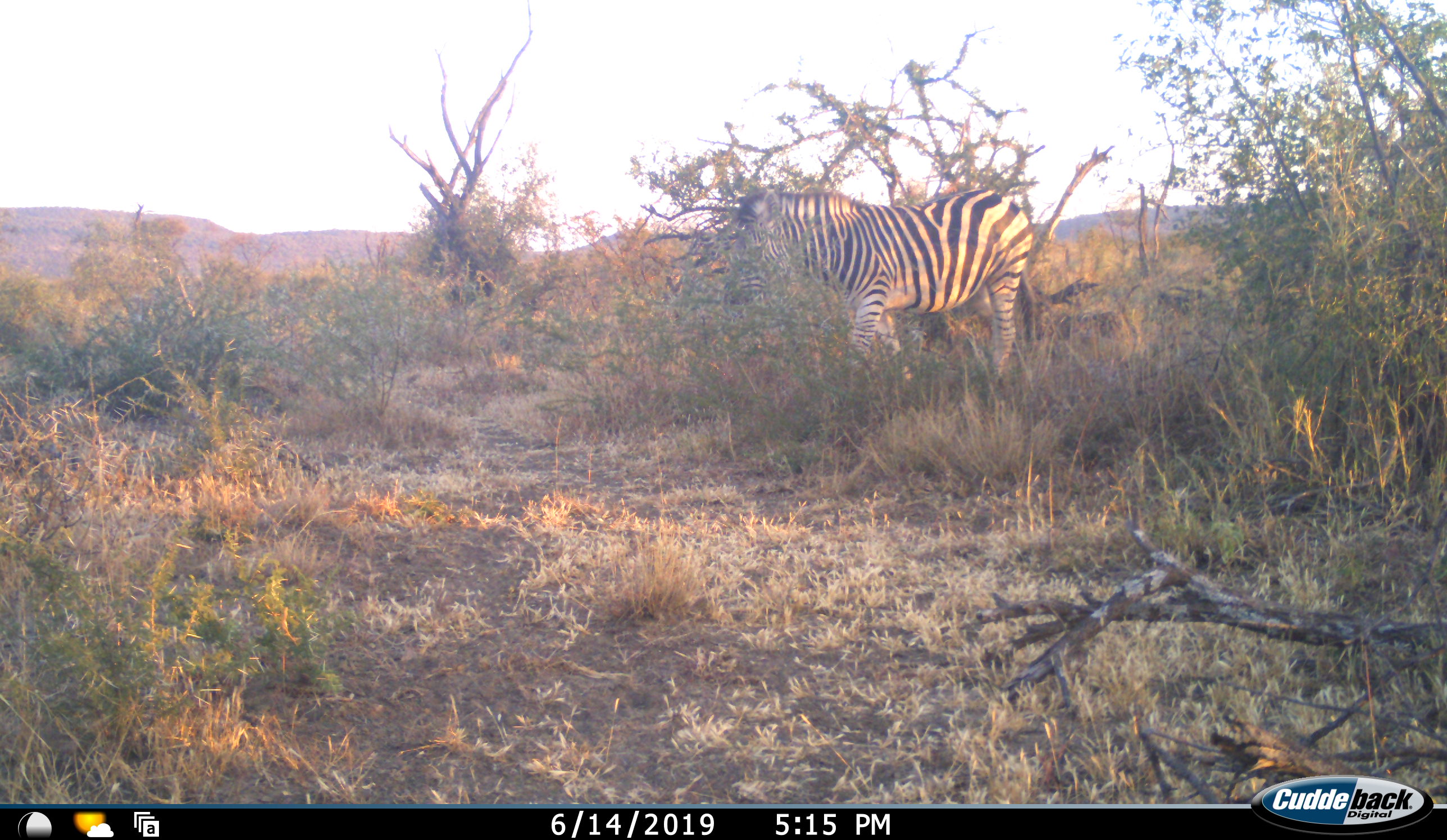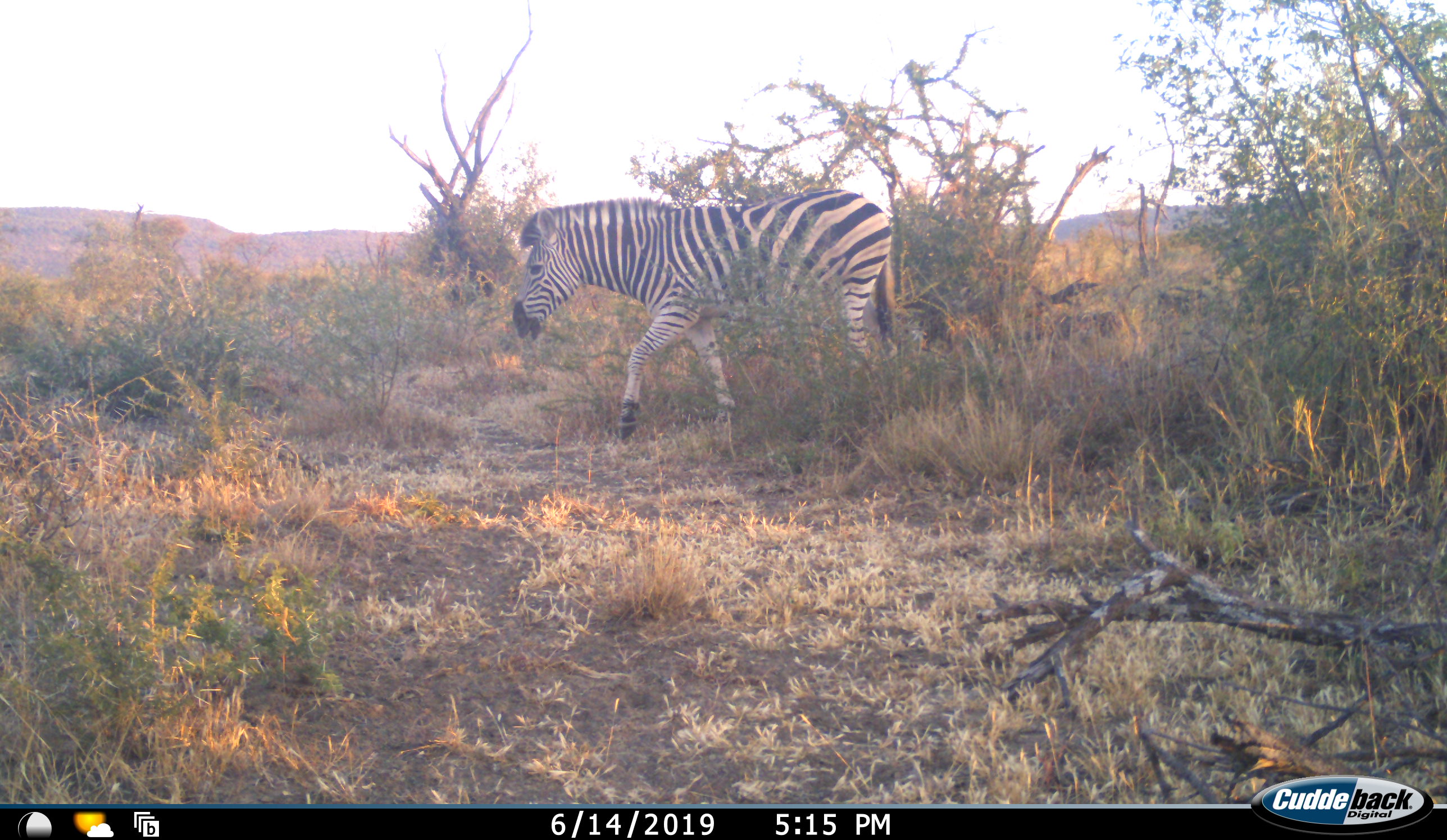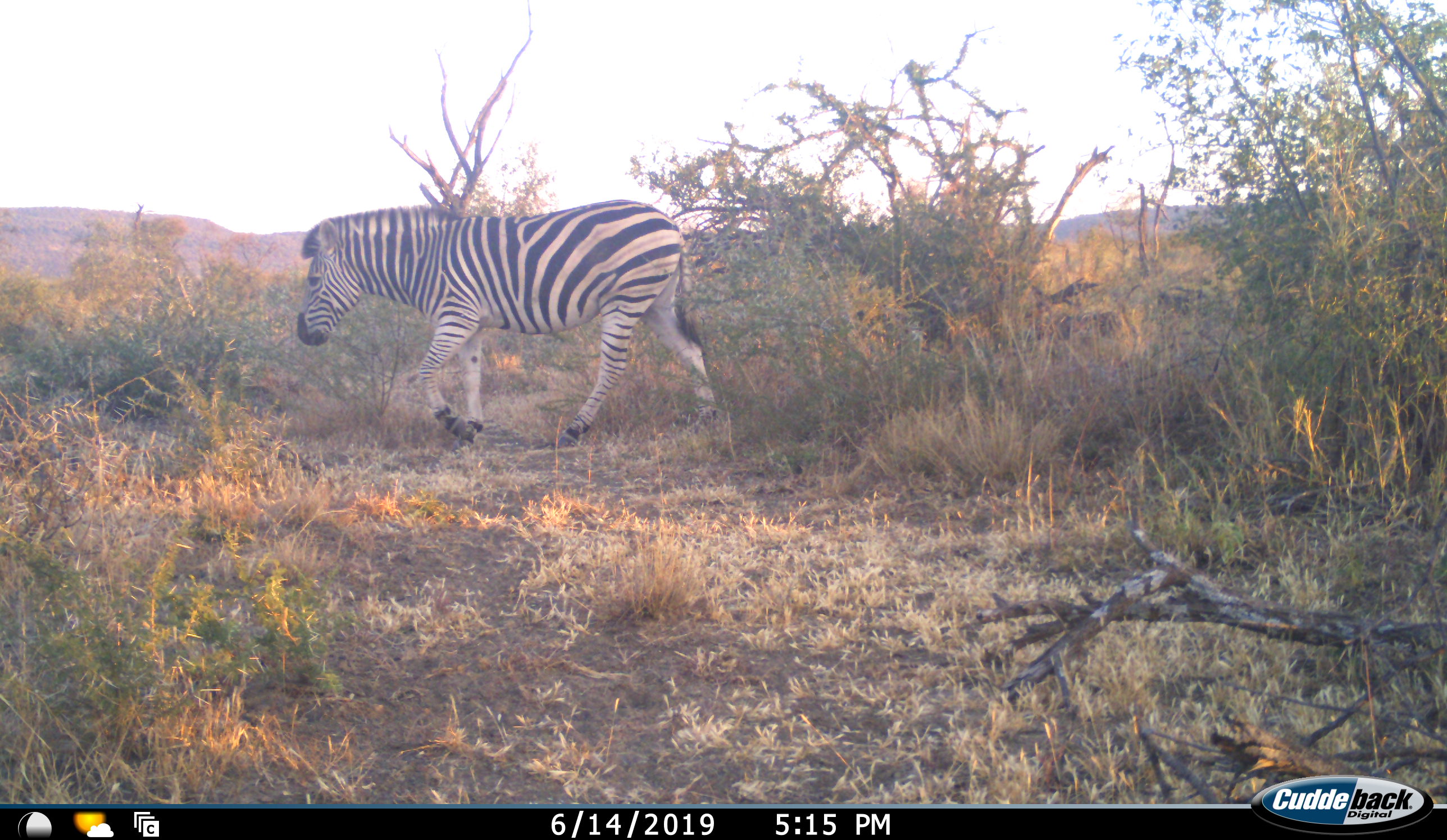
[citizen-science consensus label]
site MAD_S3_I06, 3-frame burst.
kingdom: Animalia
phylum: Chordata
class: Mammalia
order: Perissodactyla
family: Equidae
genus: Equus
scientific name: Equus quagga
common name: plains zebra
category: zebraplains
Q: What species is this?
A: Zebraplains (plains zebra) (Equus quagga).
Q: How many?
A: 1.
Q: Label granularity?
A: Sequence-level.